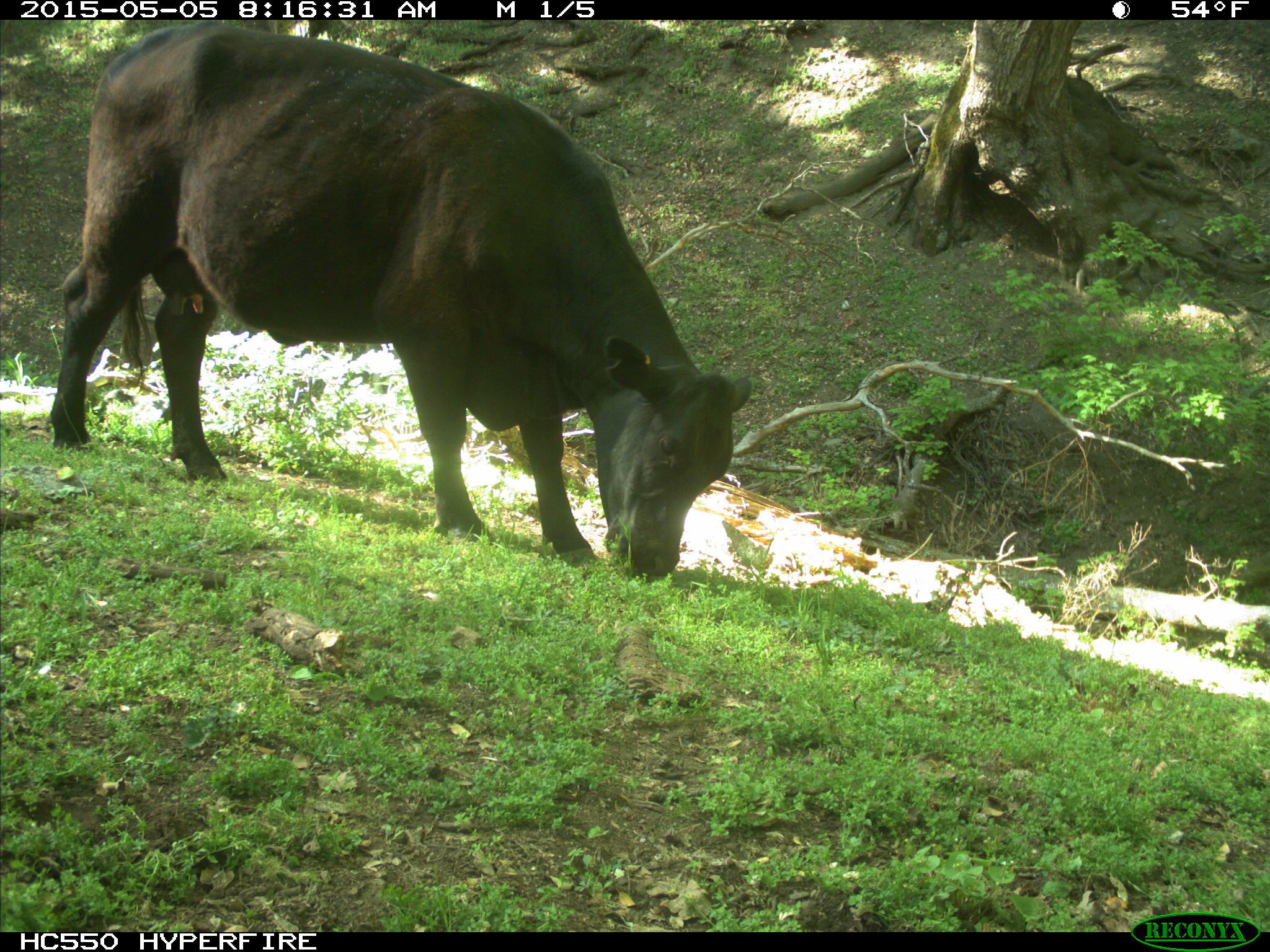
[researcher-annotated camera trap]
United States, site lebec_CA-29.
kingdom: Animalia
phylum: Chordata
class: Mammalia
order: Artiodactyla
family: Bovidae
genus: Bos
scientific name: Bos taurus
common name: domestic cow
Bos taurus (domestic cow).